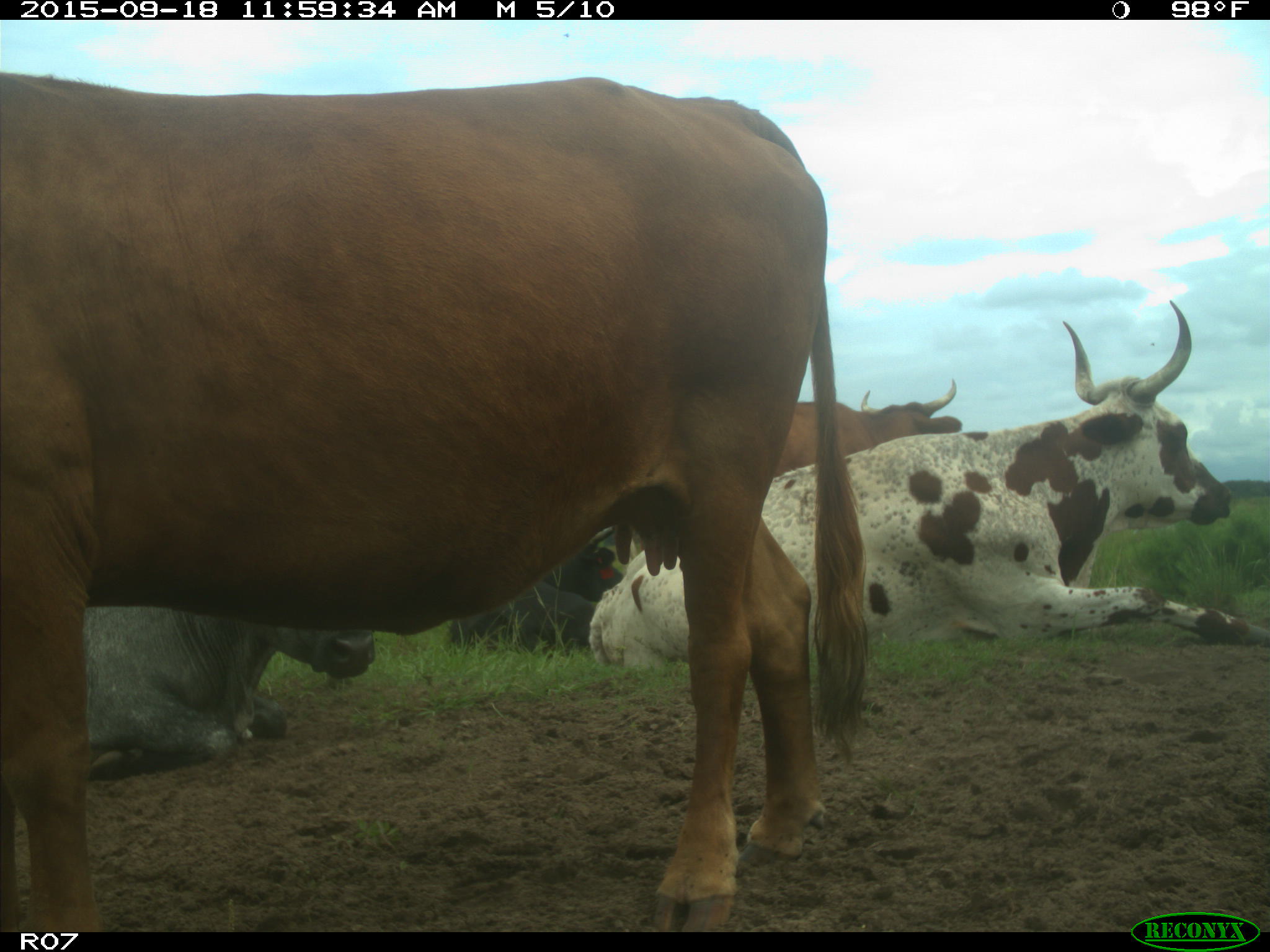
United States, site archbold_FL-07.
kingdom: Animalia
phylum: Chordata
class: Mammalia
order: Artiodactyla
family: Bovidae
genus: Bos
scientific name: Bos taurus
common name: domestic cow